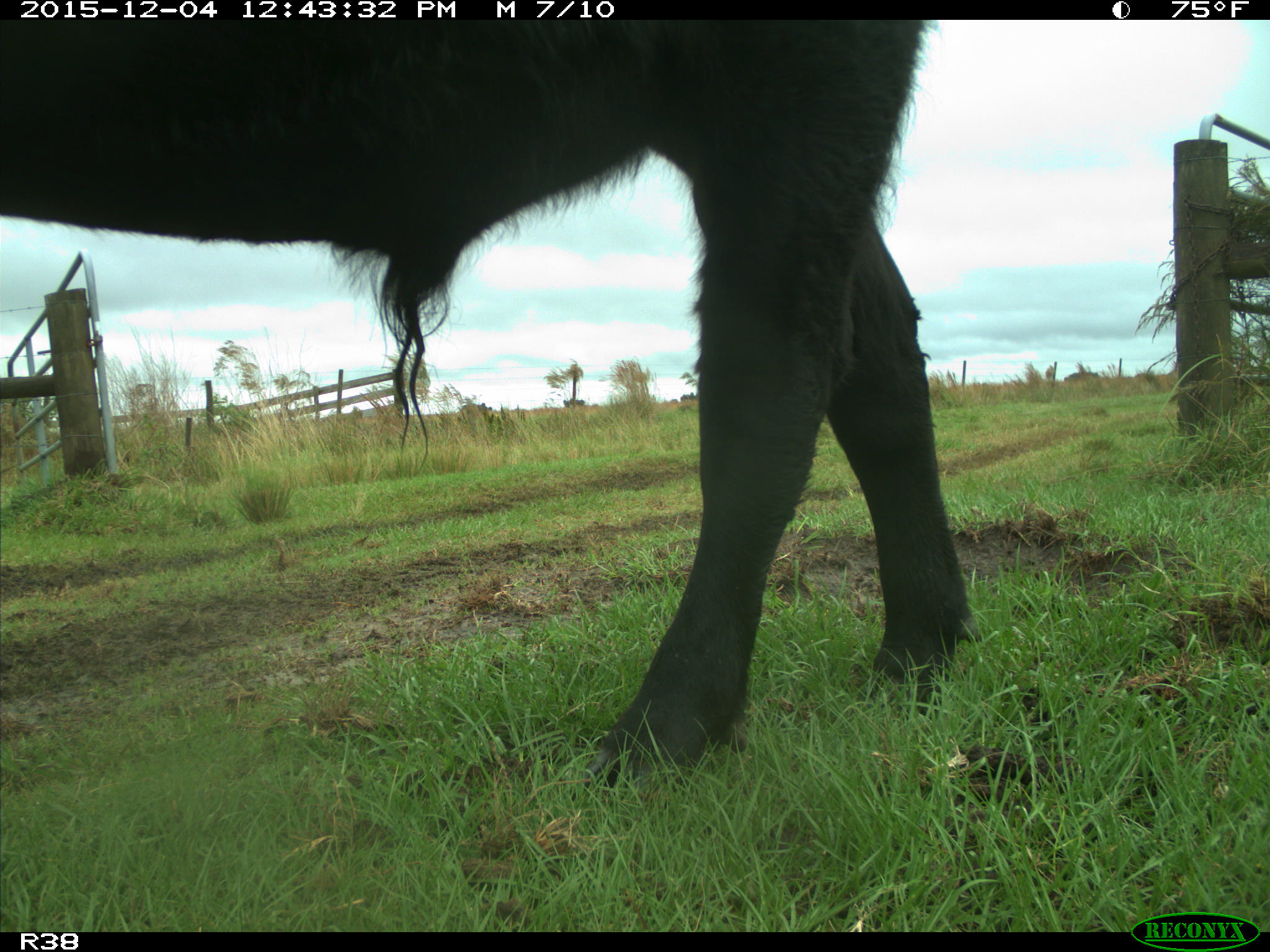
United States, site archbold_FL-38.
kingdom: Animalia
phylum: Chordata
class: Mammalia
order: Artiodactyla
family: Bovidae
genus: Bos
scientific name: Bos taurus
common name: domestic cow